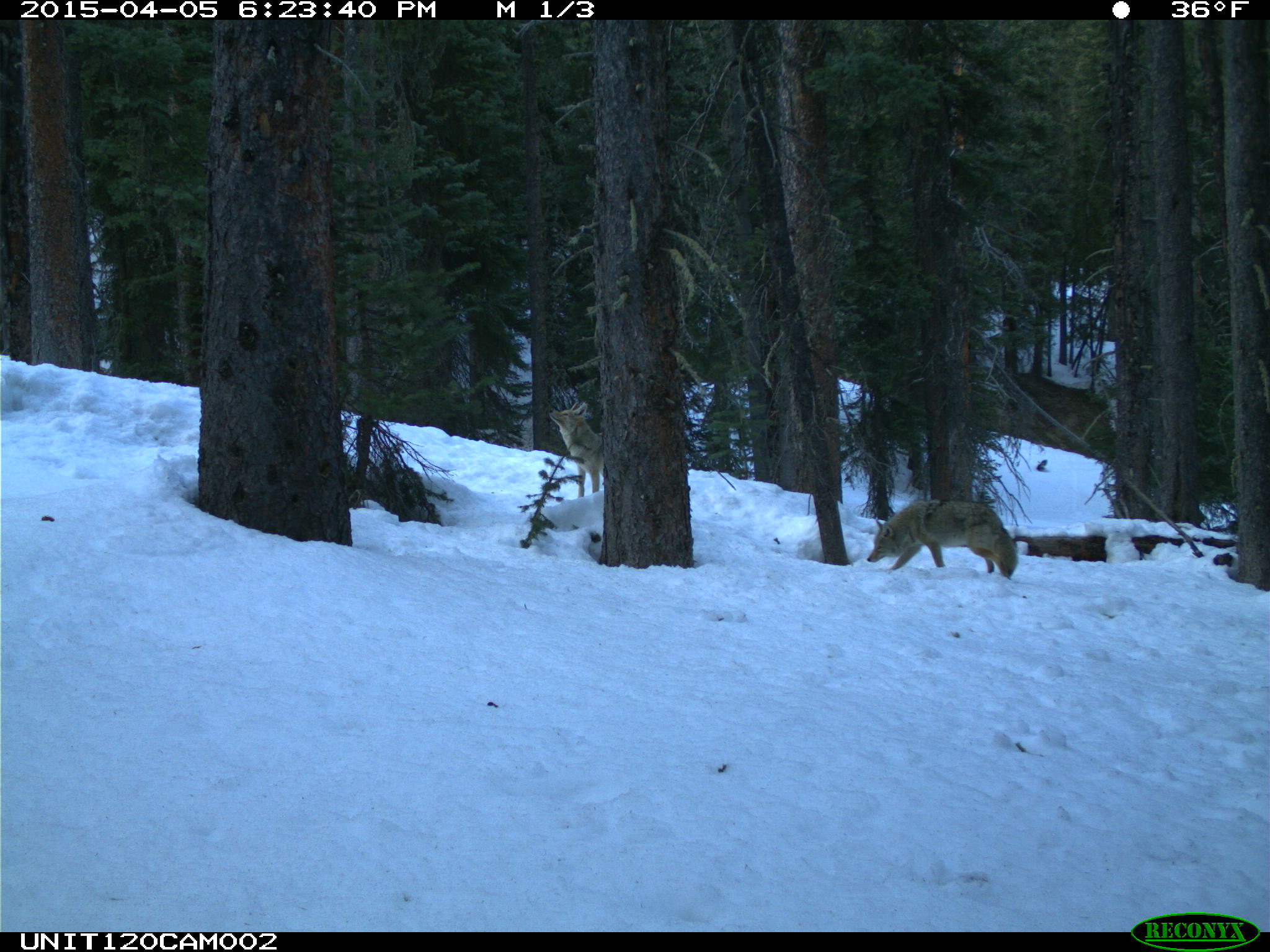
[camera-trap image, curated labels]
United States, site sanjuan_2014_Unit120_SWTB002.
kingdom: Animalia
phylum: Chordata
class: Mammalia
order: Carnivora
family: Canidae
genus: Canis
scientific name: Canis latrans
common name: coyote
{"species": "Canis latrans (coyote)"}